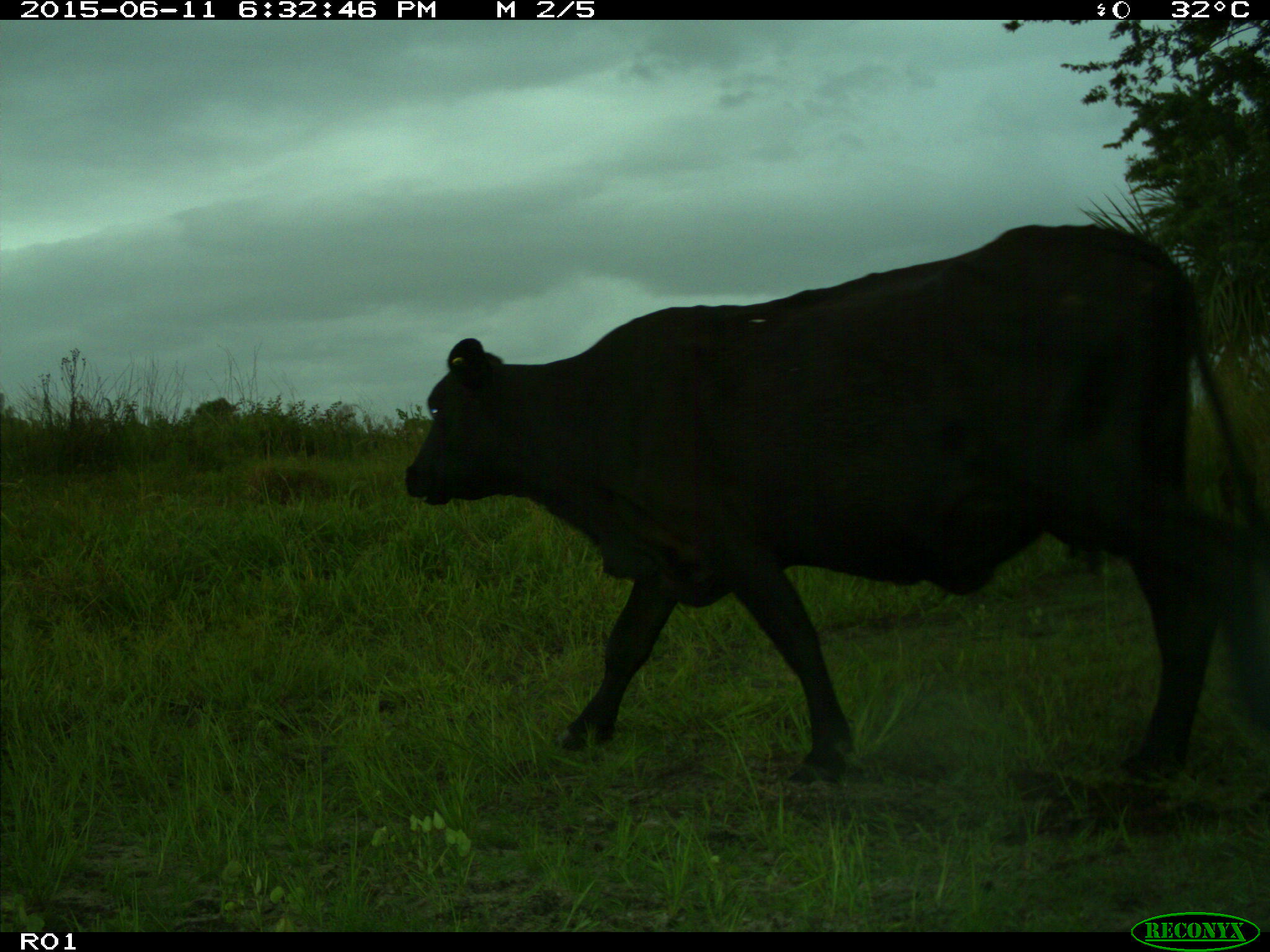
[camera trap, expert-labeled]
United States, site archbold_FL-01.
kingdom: Animalia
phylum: Chordata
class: Mammalia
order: Artiodactyla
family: Bovidae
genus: Bos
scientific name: Bos taurus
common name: domestic cow